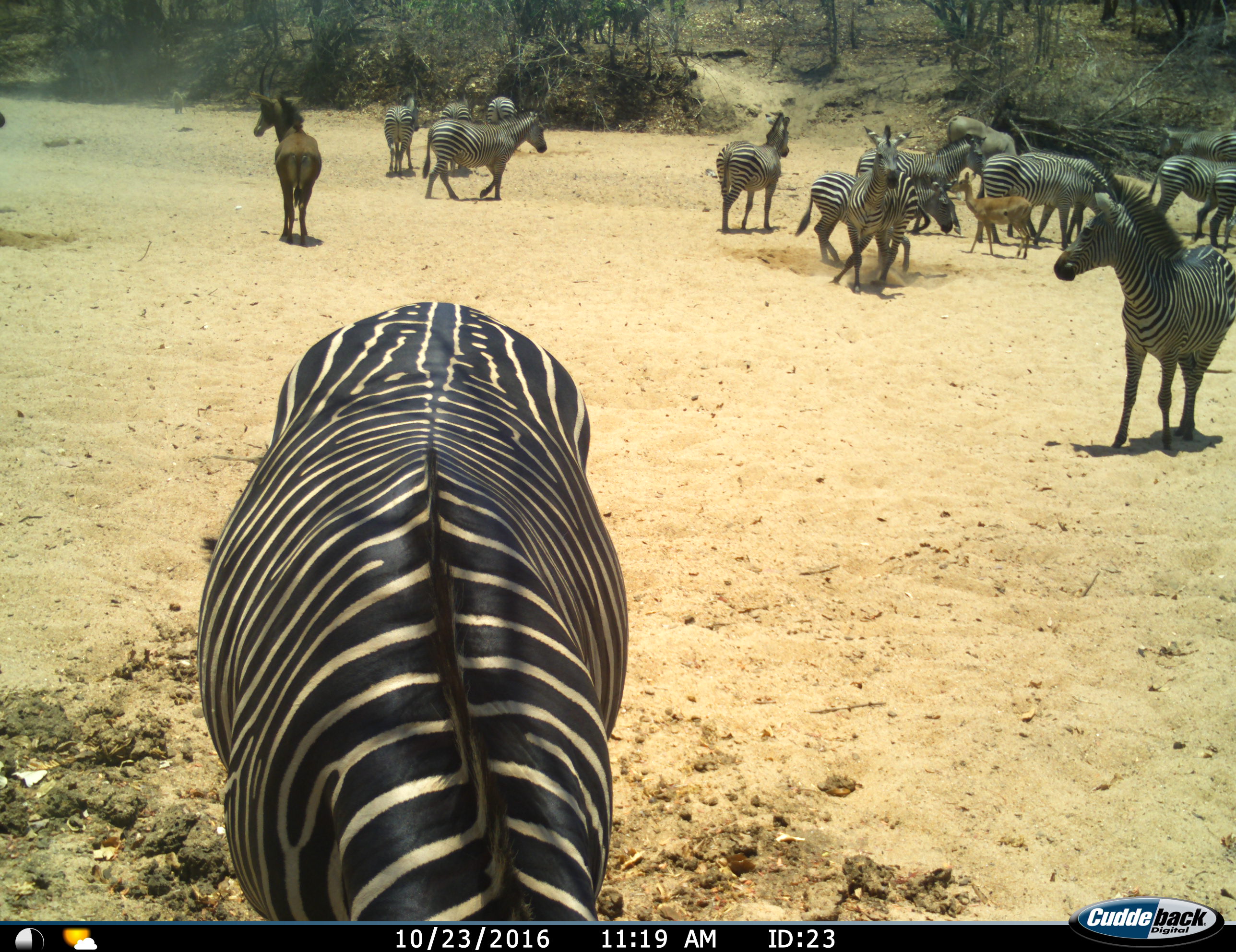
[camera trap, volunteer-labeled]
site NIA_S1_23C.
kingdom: Animalia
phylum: Chordata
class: Mammalia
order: Artiodactyla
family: Bovidae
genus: Tragelaphus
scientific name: Tragelaphus oryx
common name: eland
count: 1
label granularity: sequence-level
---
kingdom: Animalia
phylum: Chordata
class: Mammalia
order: Artiodactyla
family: Bovidae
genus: Aepyceros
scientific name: Aepyceros melampus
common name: impala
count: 1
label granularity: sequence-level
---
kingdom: Animalia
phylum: Chordata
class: Mammalia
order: Artiodactyla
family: Bovidae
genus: Hippotragus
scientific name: Hippotragus niger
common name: sable antelope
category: sable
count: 1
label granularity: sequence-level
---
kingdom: Animalia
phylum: Chordata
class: Mammalia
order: Perissodactyla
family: Equidae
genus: Equus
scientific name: Equus quagga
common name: plains zebra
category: zebraplains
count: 11-50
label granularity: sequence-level